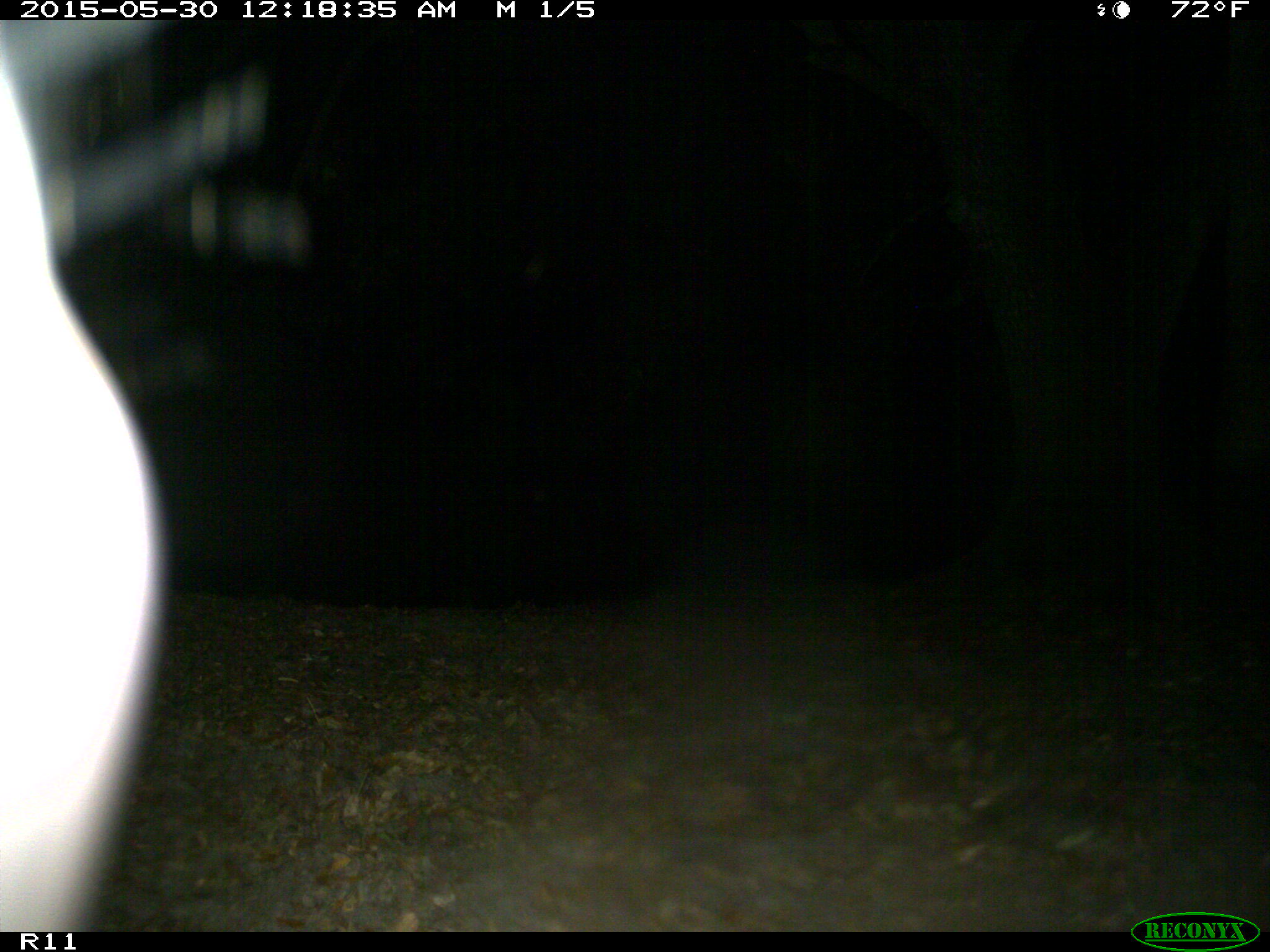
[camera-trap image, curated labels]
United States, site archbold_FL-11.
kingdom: Animalia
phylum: Chordata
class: Mammalia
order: Artiodactyla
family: Bovidae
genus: Bos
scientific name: Bos taurus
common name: domestic cow